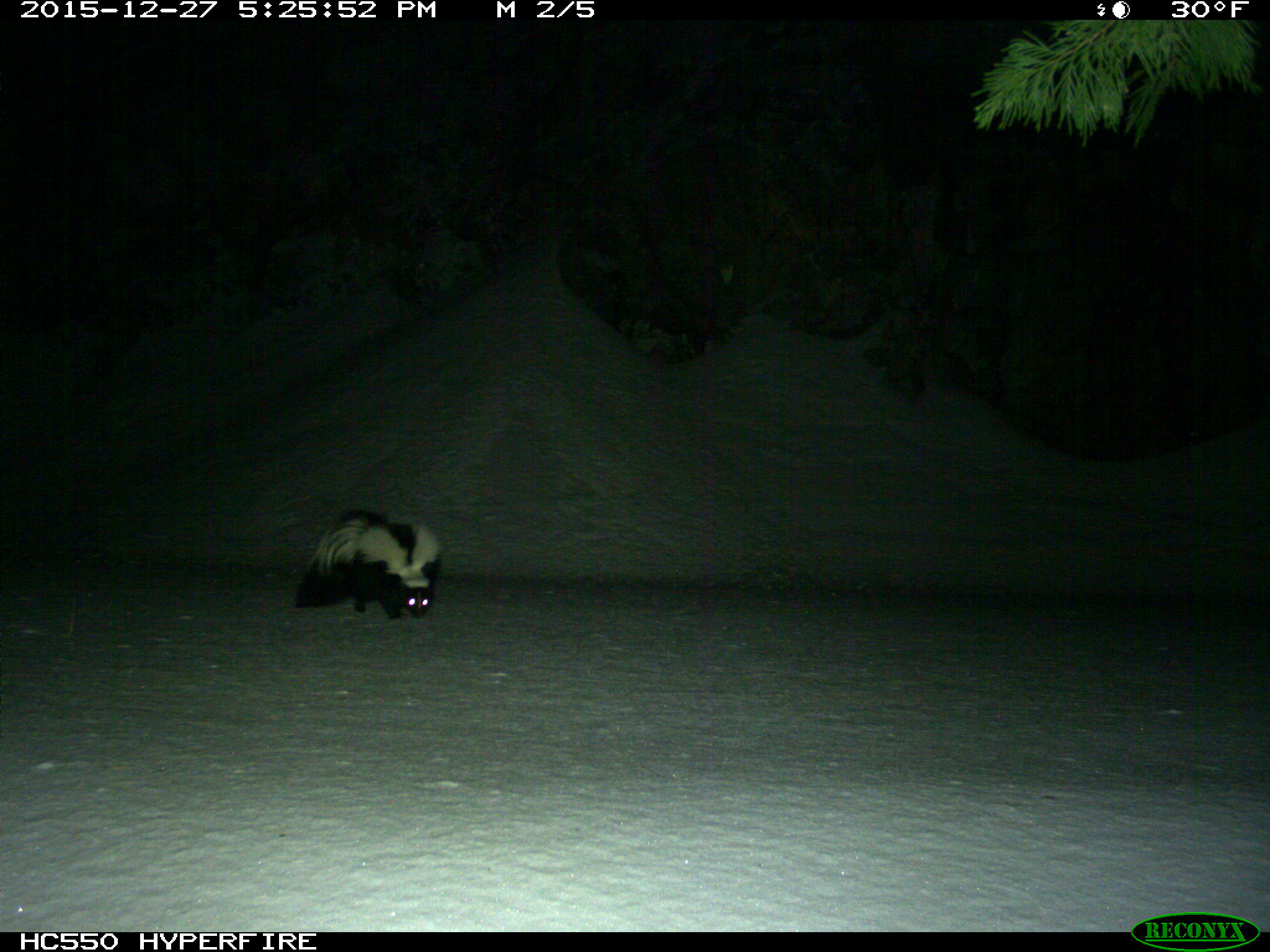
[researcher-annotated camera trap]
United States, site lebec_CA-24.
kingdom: Animalia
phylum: Chordata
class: Mammalia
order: Carnivora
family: Mephitidae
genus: Mephitis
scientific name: Mephitis mephitis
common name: striped skunk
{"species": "Mephitis mephitis (striped skunk)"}